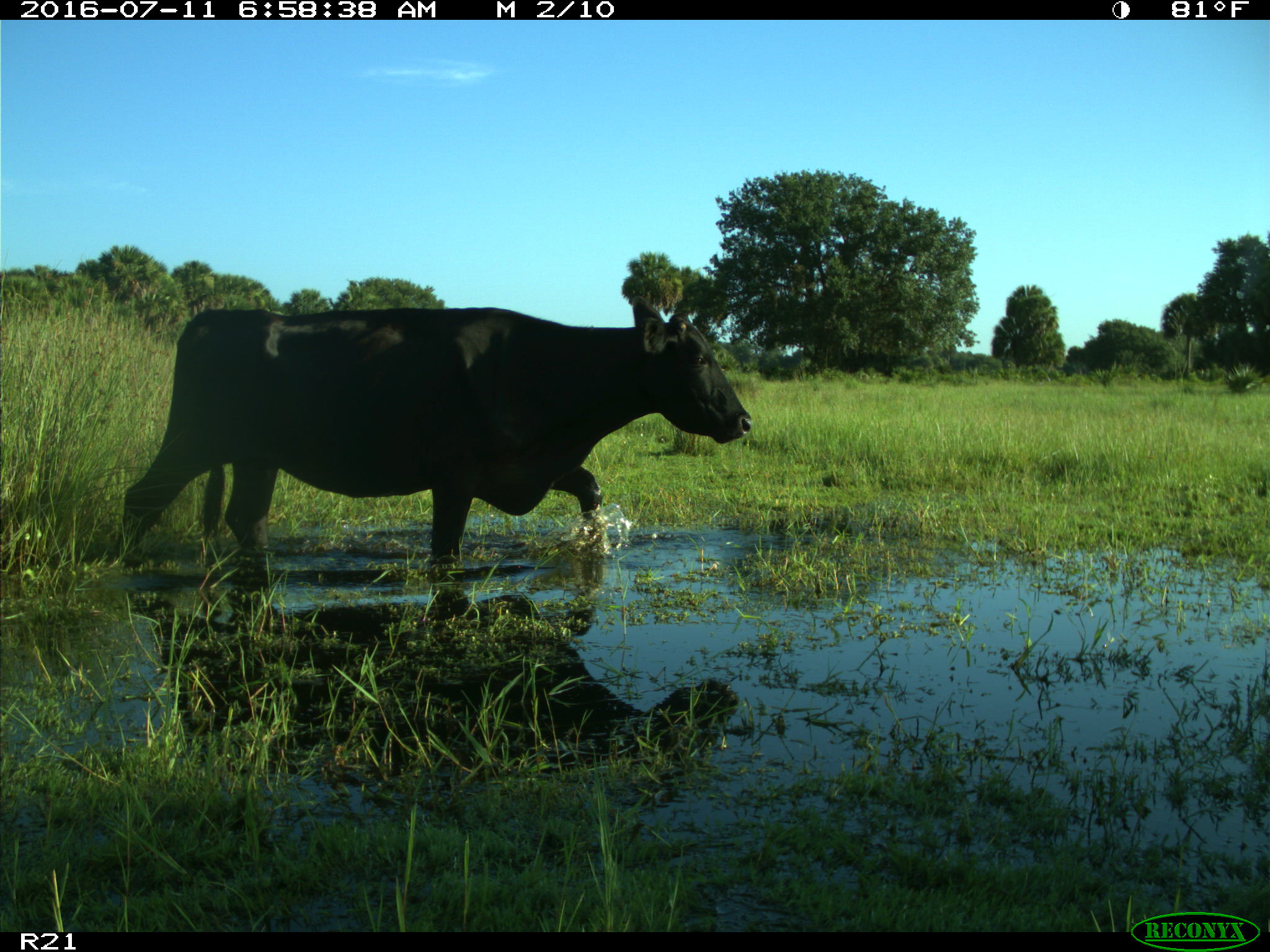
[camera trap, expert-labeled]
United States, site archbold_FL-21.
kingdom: Animalia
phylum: Chordata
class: Mammalia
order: Artiodactyla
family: Bovidae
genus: Bos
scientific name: Bos taurus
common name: domestic cow